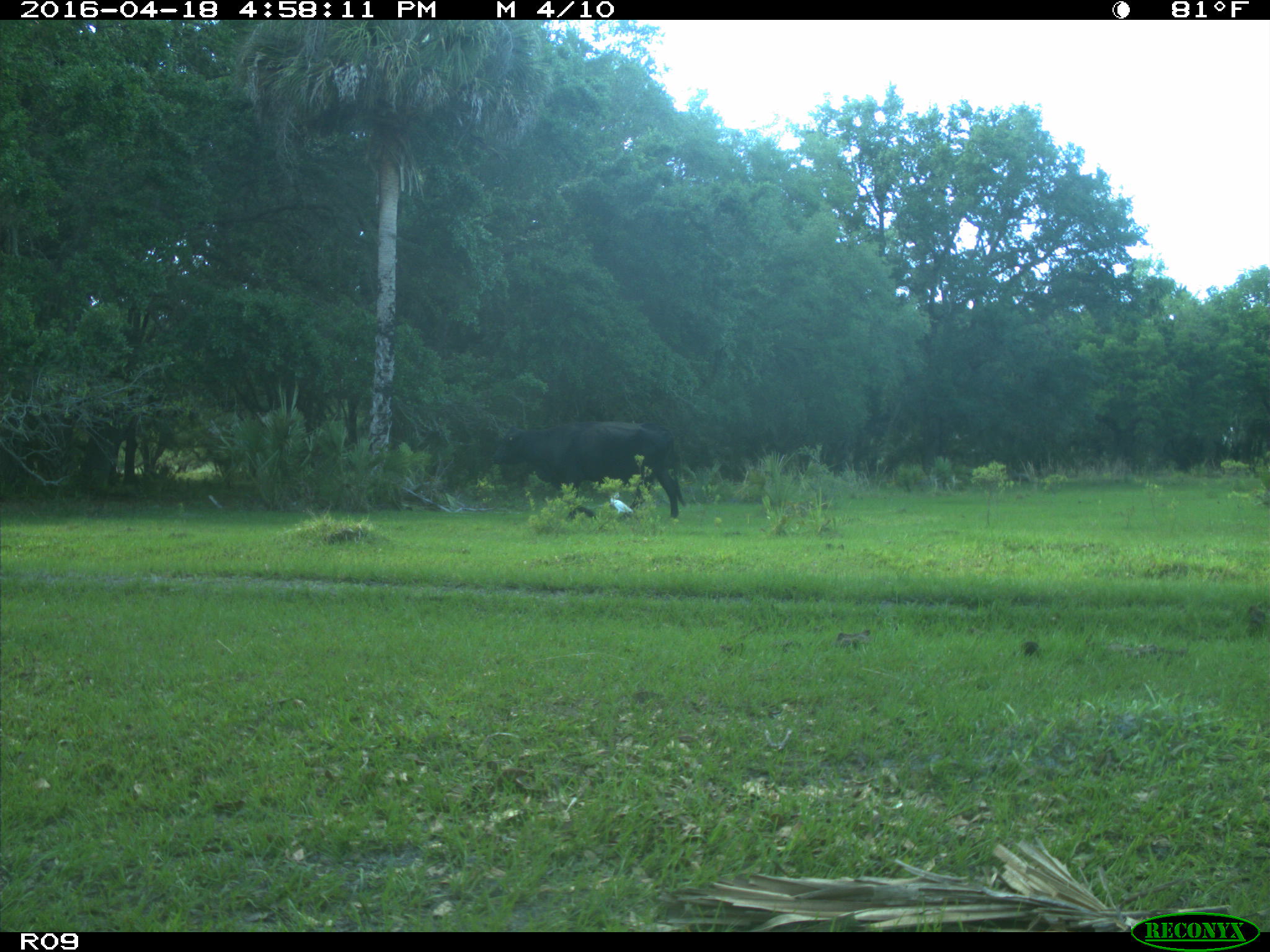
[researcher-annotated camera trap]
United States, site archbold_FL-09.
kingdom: Animalia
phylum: Chordata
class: Mammalia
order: Artiodactyla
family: Bovidae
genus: Bos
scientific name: Bos taurus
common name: domestic cow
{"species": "Bos taurus (domestic cow)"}